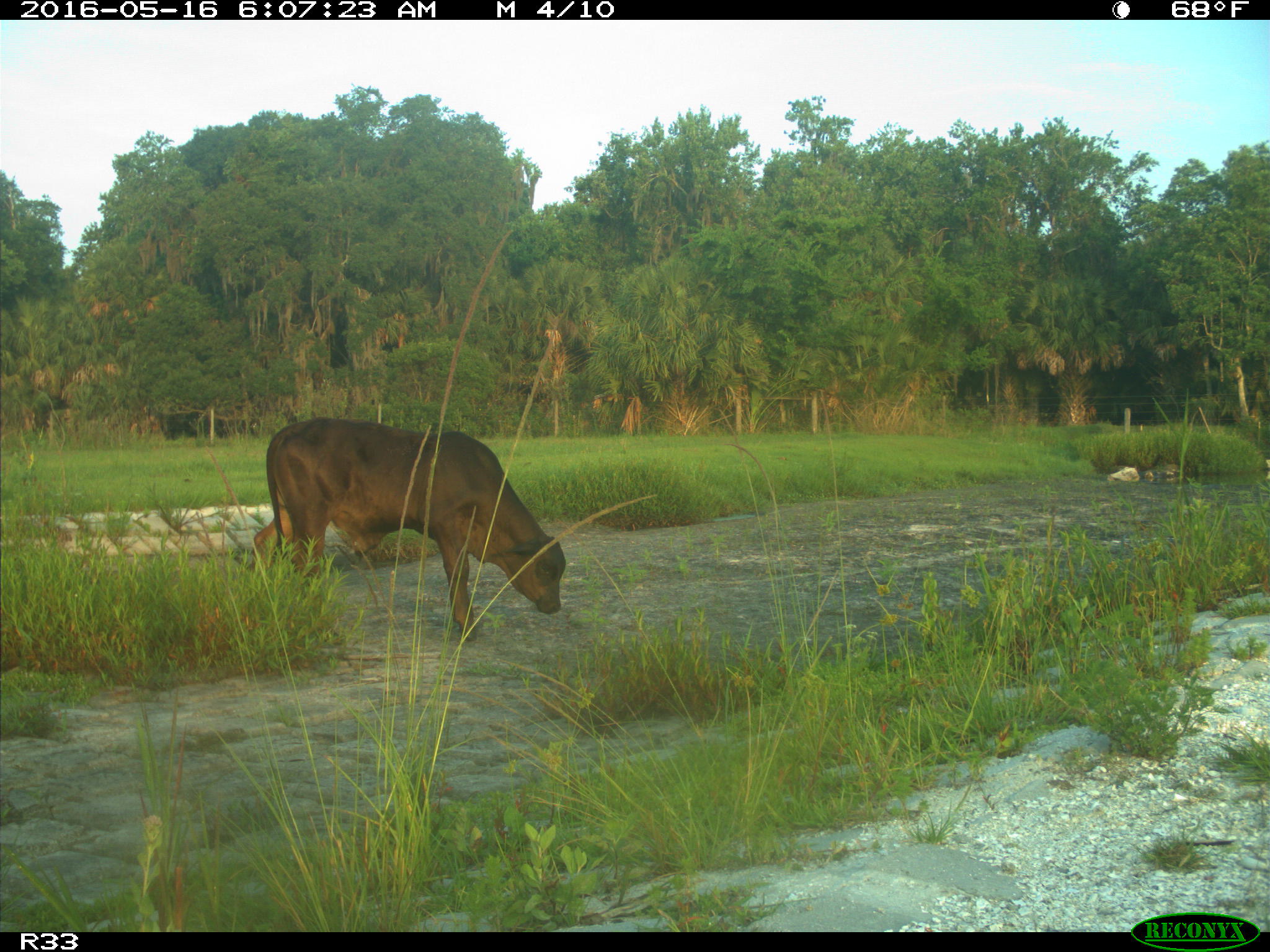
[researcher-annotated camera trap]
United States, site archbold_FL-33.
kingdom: Animalia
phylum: Chordata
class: Mammalia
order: Artiodactyla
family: Bovidae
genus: Bos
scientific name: Bos taurus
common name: domestic cow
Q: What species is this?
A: Bos taurus (domestic cow).